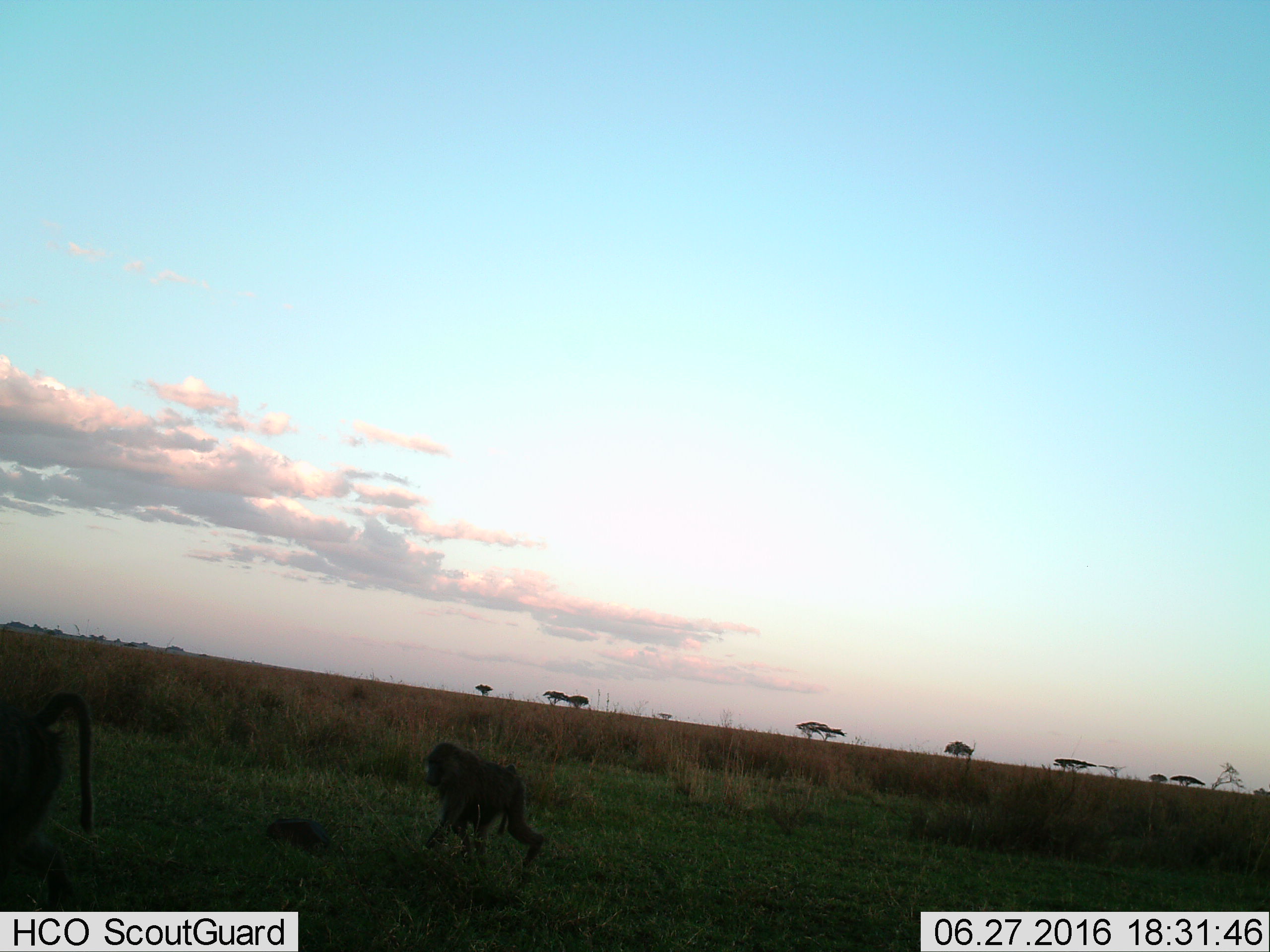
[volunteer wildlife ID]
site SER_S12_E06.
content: unidentified animal